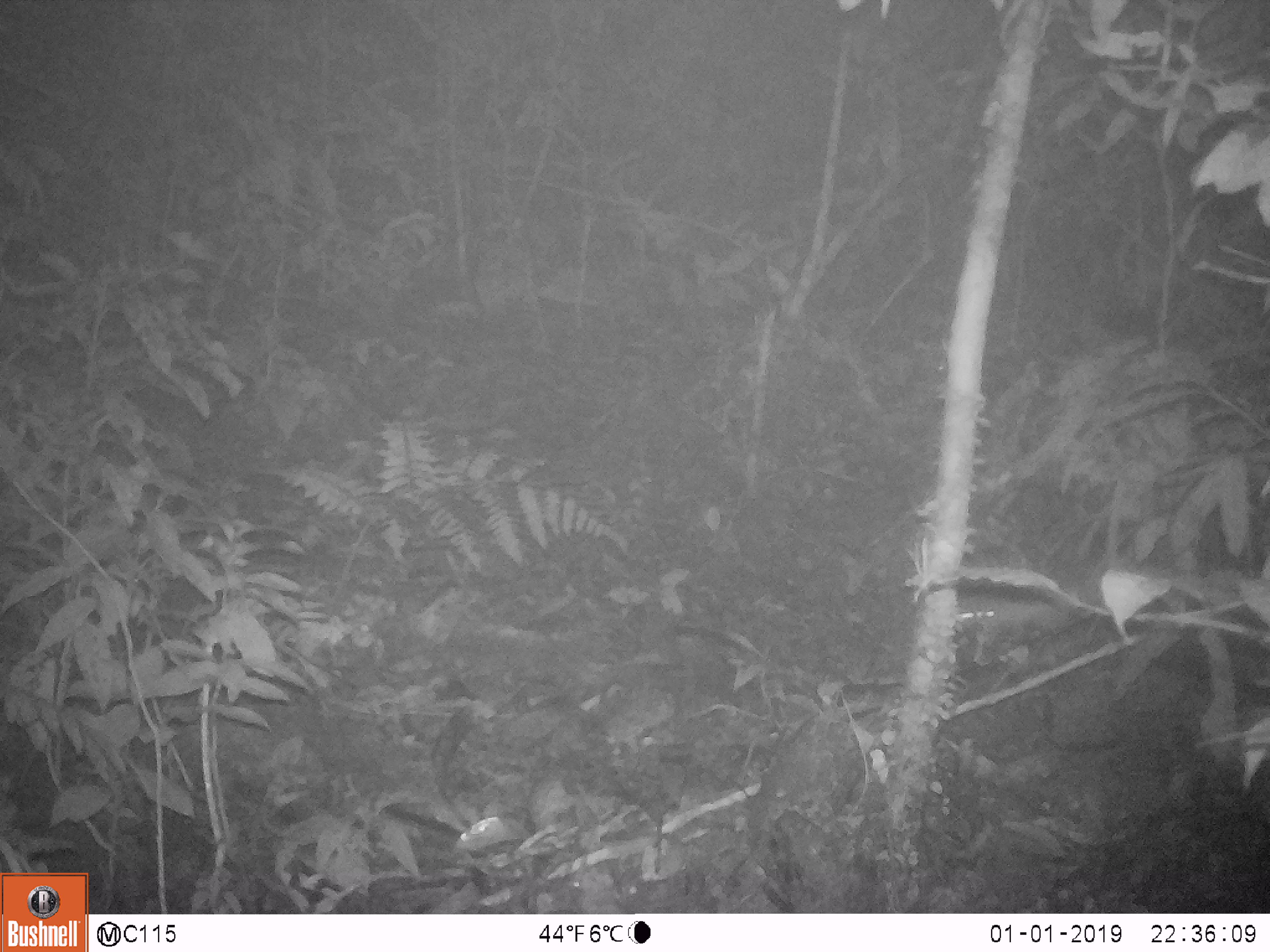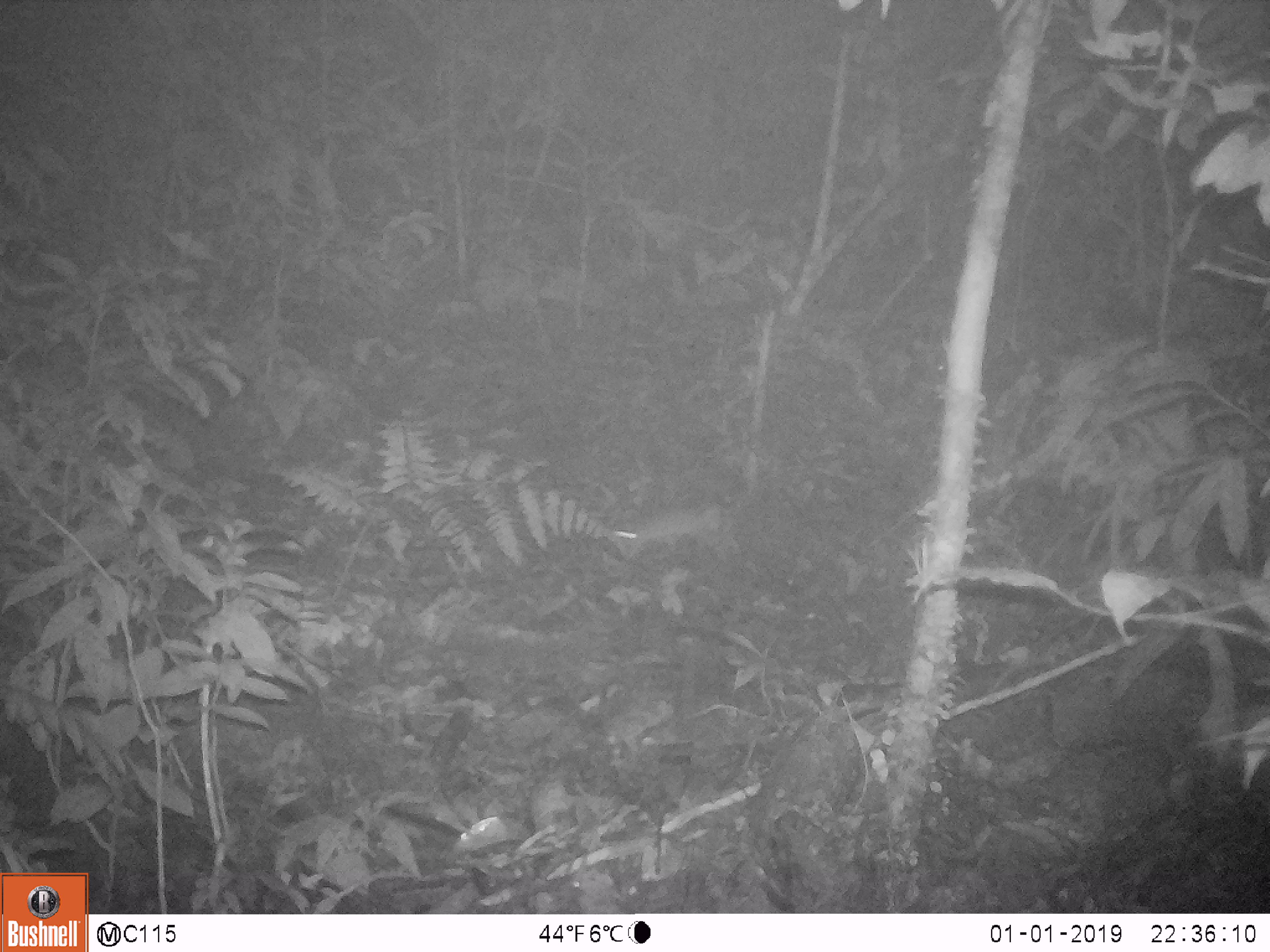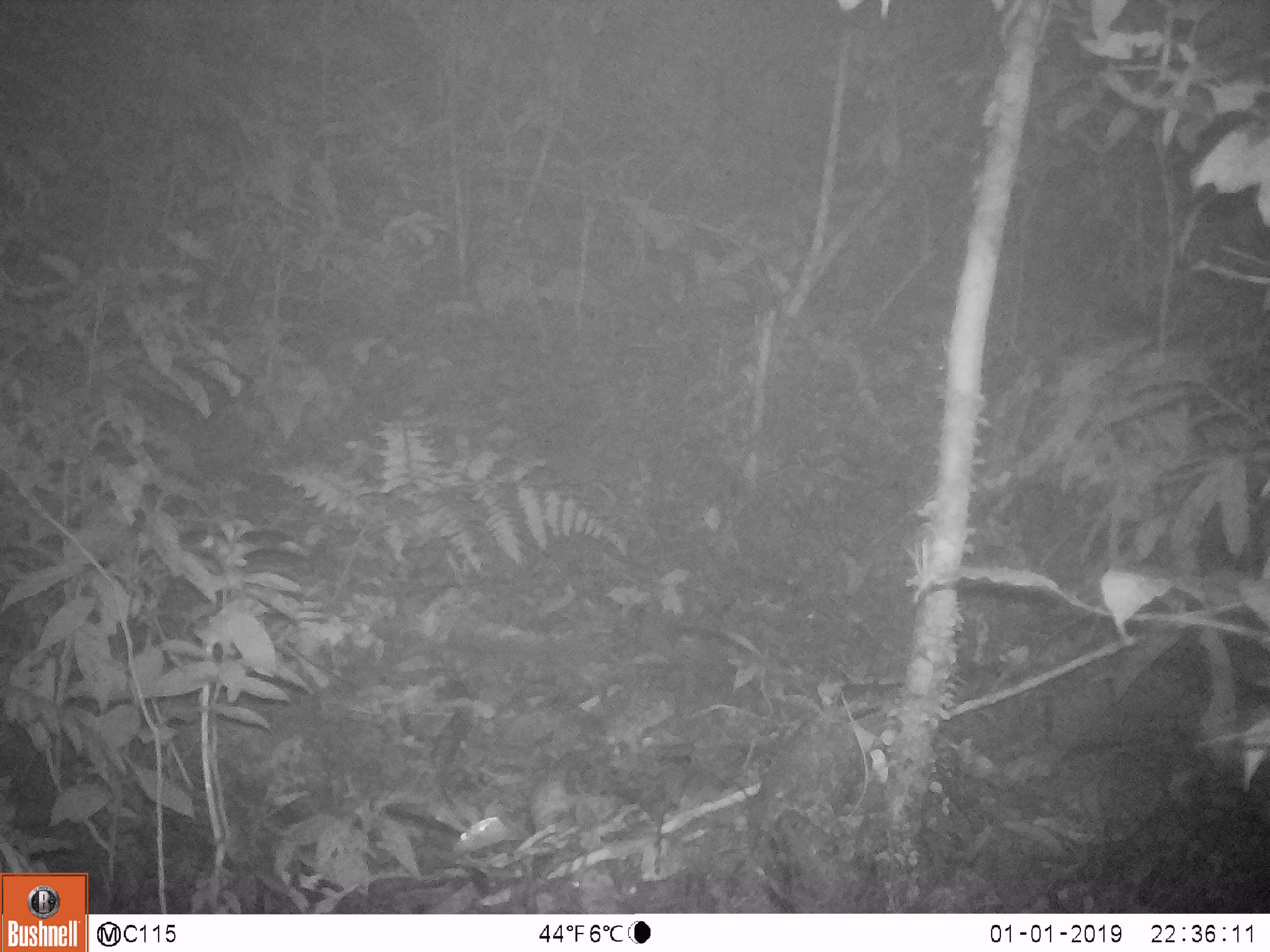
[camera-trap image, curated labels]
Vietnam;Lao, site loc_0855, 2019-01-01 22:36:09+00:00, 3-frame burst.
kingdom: Animalia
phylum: Chordata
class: Mammalia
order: Rodentia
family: Muridae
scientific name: Muridae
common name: old-world mice and rats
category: unidentified murid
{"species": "unidentified murid (old-world mice and rats) (Muridae)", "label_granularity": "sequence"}